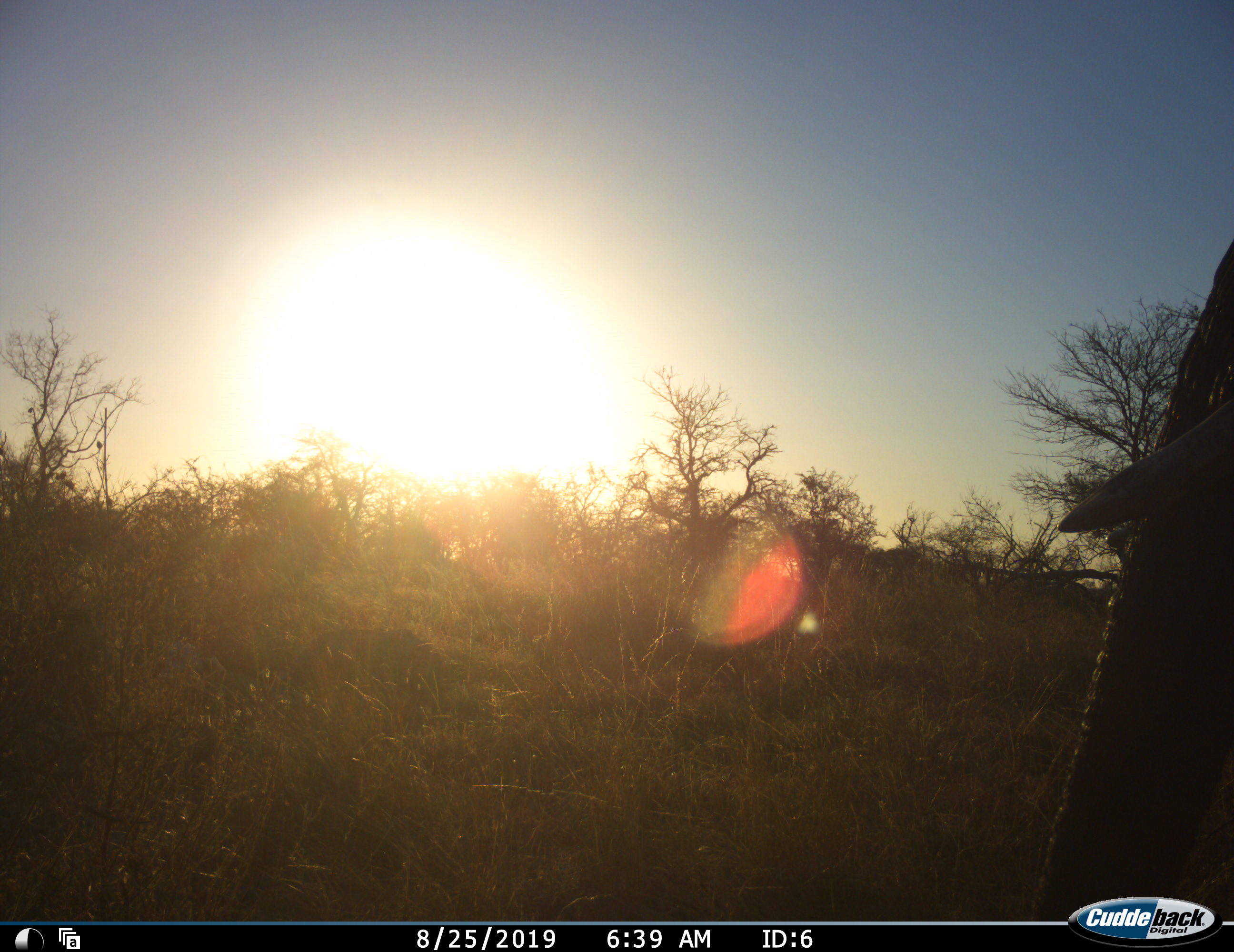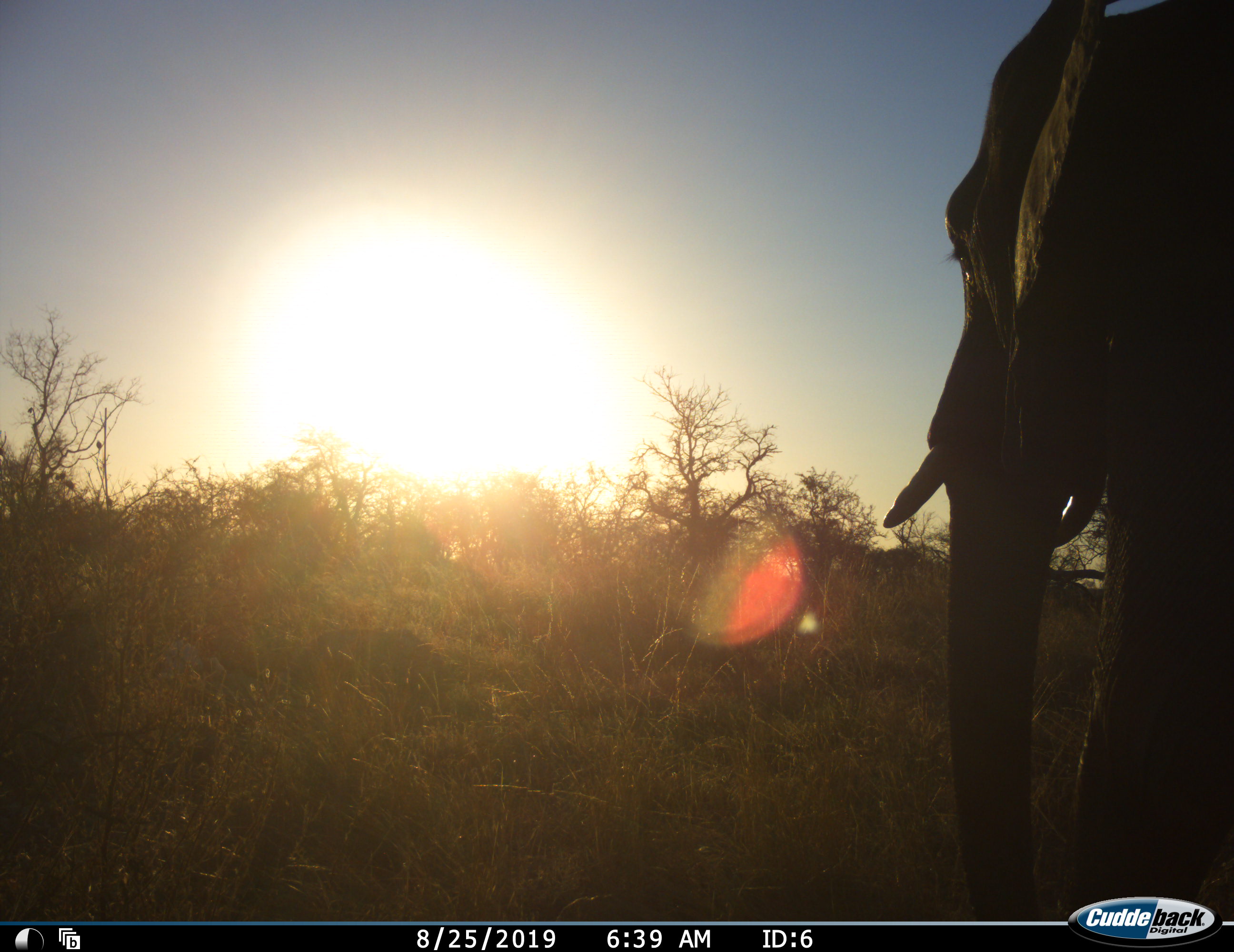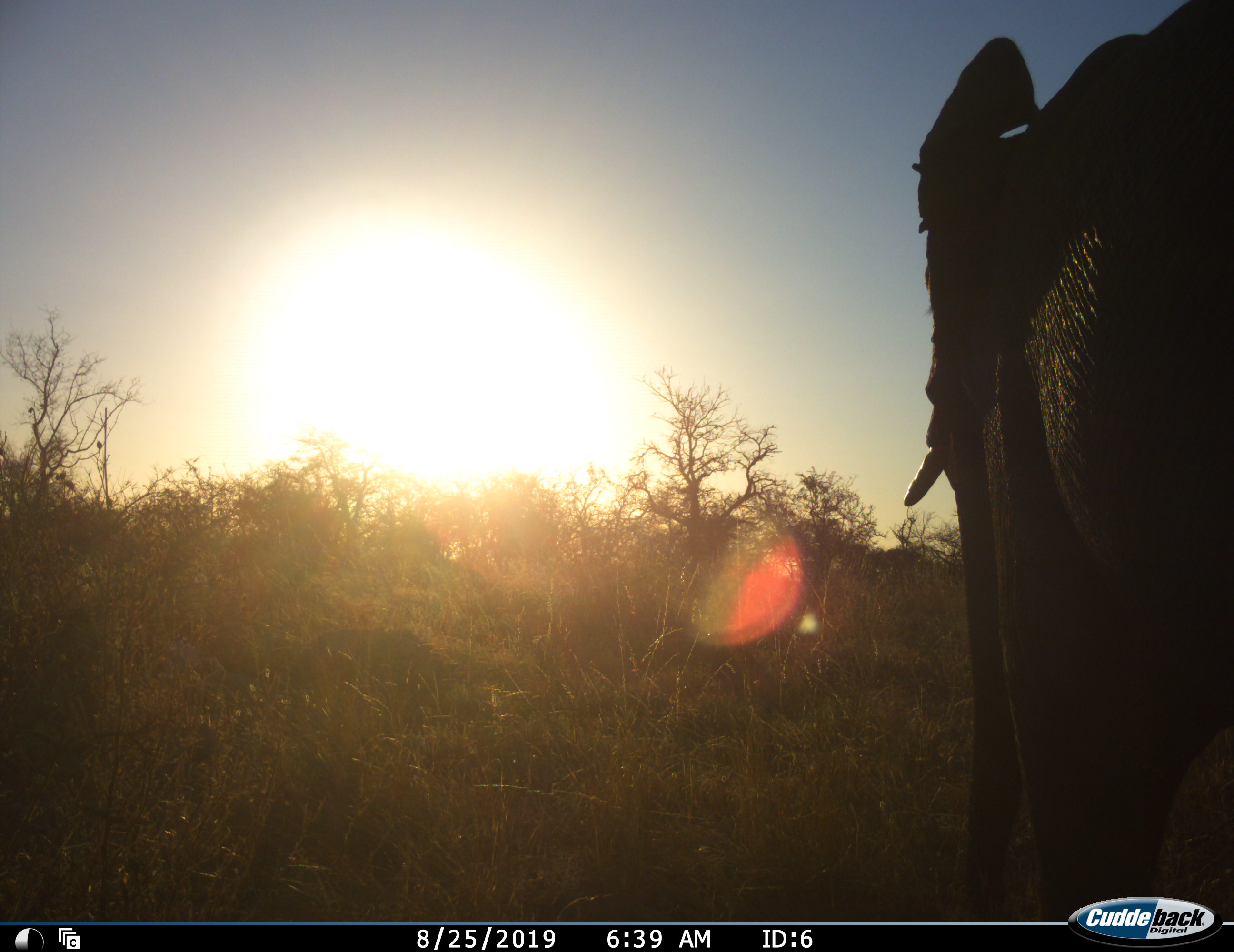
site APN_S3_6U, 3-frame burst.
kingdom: Animalia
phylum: Chordata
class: Mammalia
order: Proboscidea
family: Elephantidae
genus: Loxodonta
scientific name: Loxodonta africana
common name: african bush elephant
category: elephant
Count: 1.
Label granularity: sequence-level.